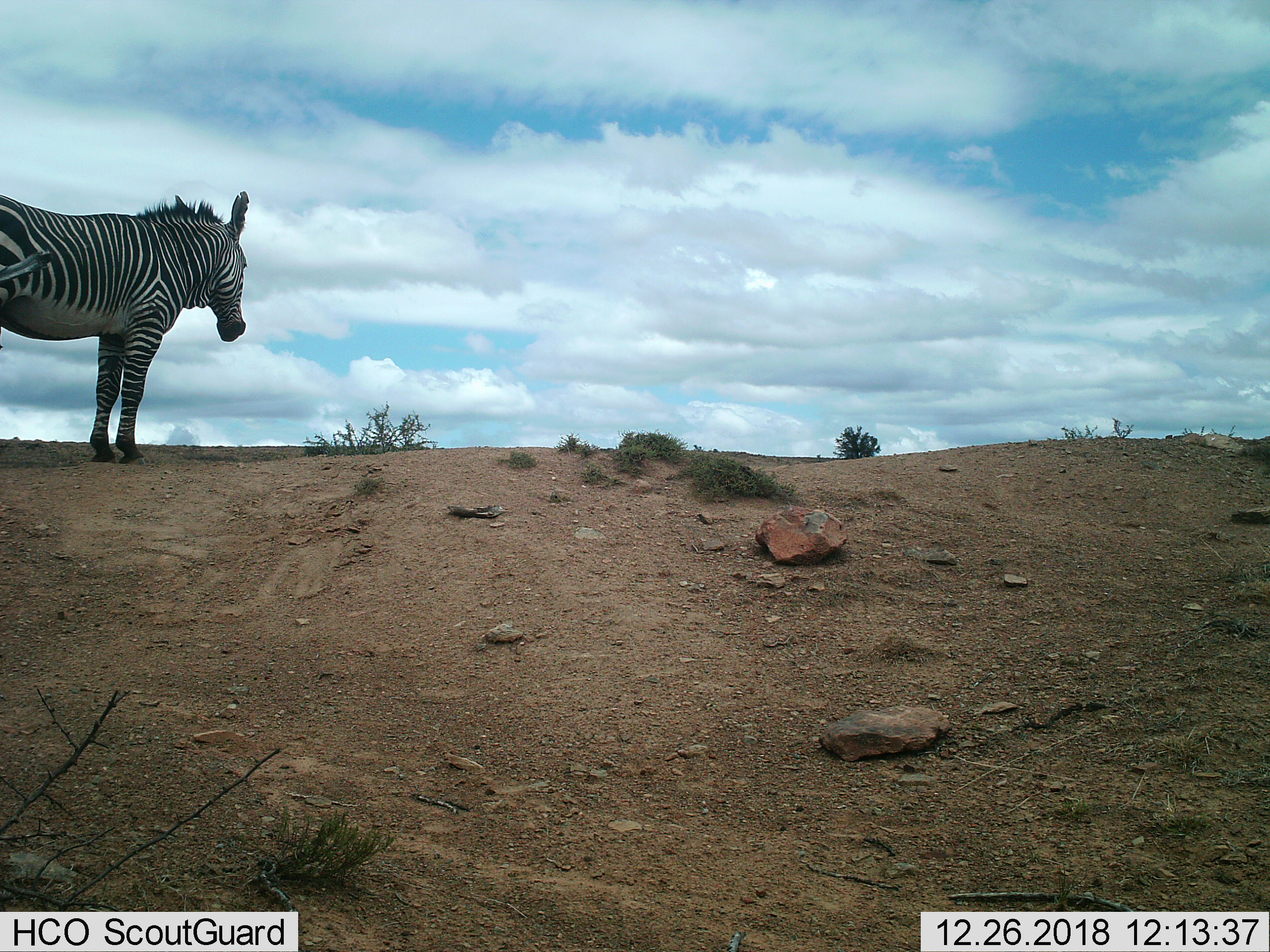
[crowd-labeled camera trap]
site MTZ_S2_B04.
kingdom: Animalia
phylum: Chordata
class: Mammalia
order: Perissodactyla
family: Equidae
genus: Equus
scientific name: Equus zebra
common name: mountain zebra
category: zebramountain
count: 1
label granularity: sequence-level